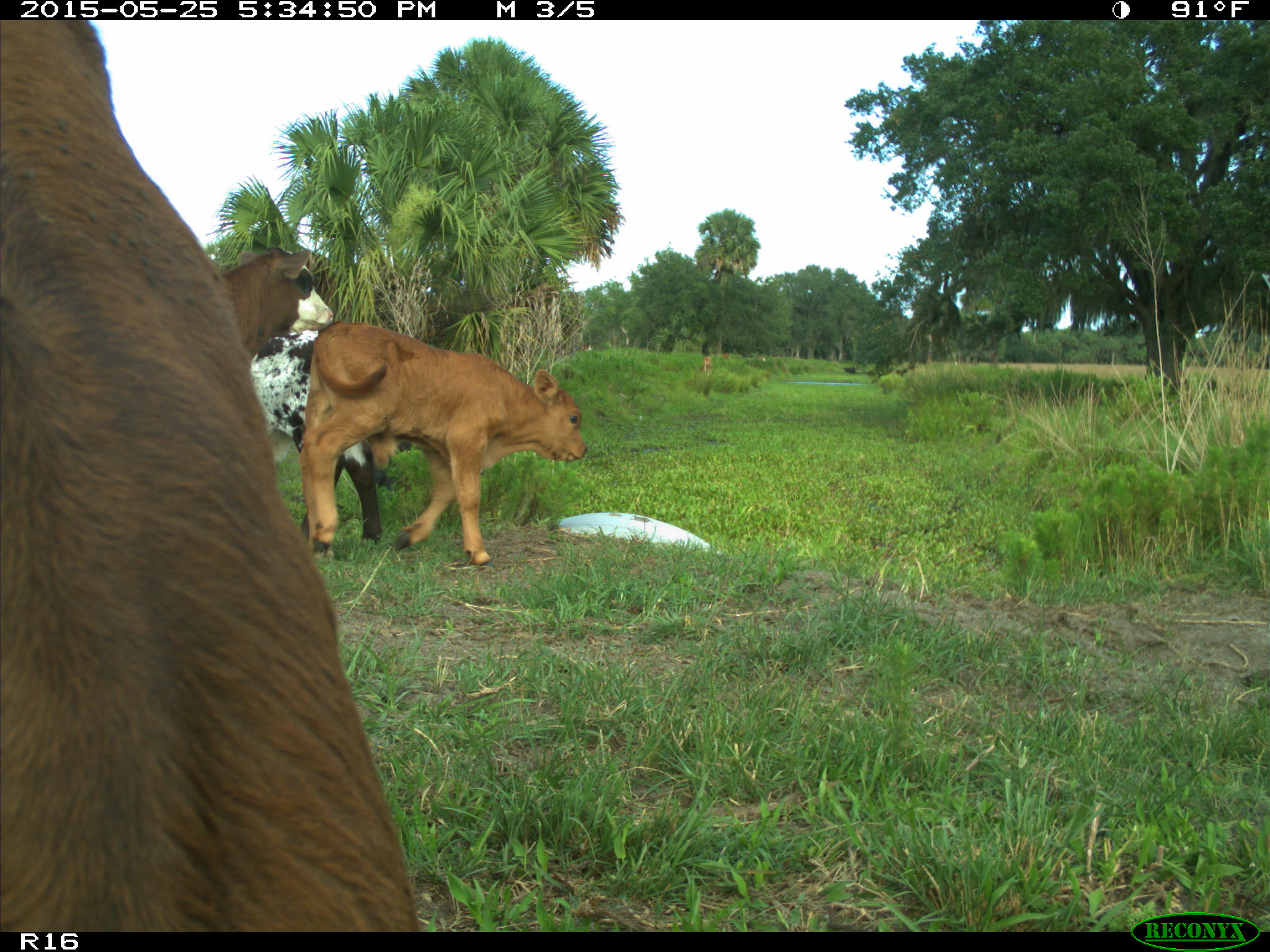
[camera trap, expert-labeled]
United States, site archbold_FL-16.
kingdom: Animalia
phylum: Chordata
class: Mammalia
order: Artiodactyla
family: Bovidae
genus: Bos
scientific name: Bos taurus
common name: domestic cow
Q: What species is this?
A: Bos taurus (domestic cow).